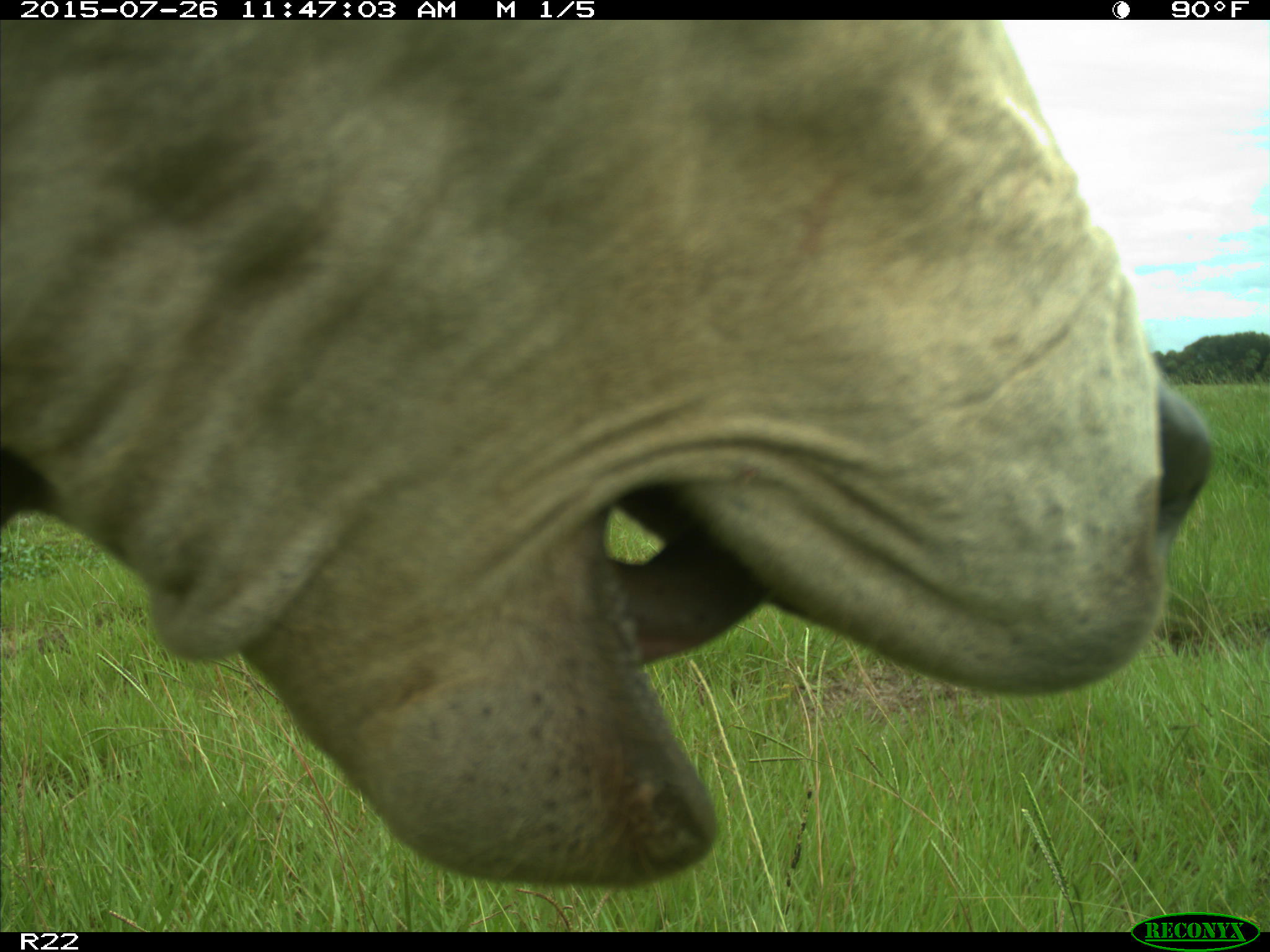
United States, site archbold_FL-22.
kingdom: Animalia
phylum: Chordata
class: Mammalia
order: Artiodactyla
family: Bovidae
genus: Bos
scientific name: Bos taurus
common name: domestic cow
Bos taurus (domestic cow).